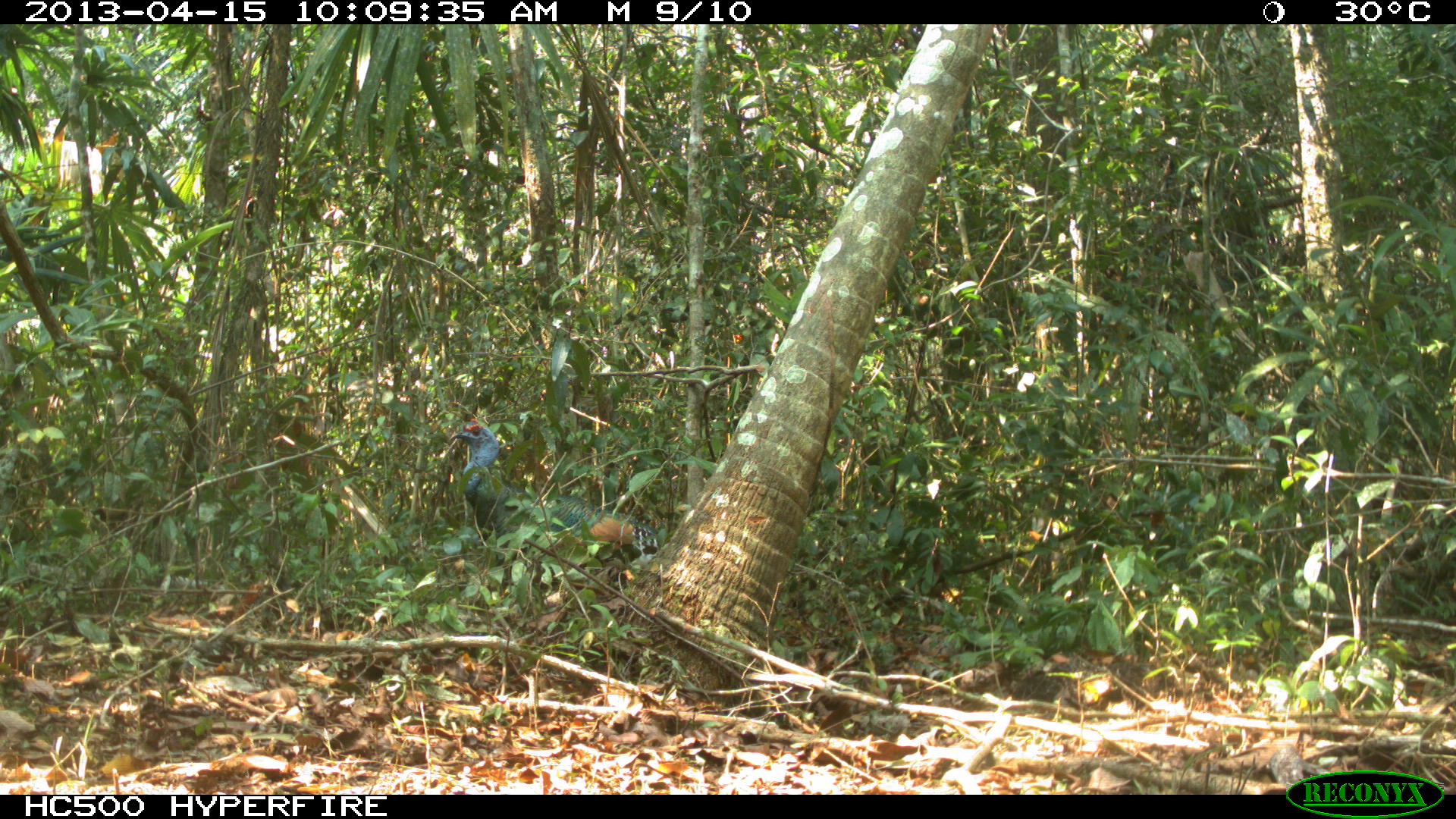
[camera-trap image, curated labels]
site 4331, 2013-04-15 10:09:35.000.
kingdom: Animalia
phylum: Chordata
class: Aves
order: Galliformes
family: Phasianidae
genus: Meleagris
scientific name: Meleagris ocellata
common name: ocellated turkey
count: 1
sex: male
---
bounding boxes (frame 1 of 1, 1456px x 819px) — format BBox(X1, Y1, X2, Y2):
meleagris ocellata: BBox(448, 417, 660, 595)